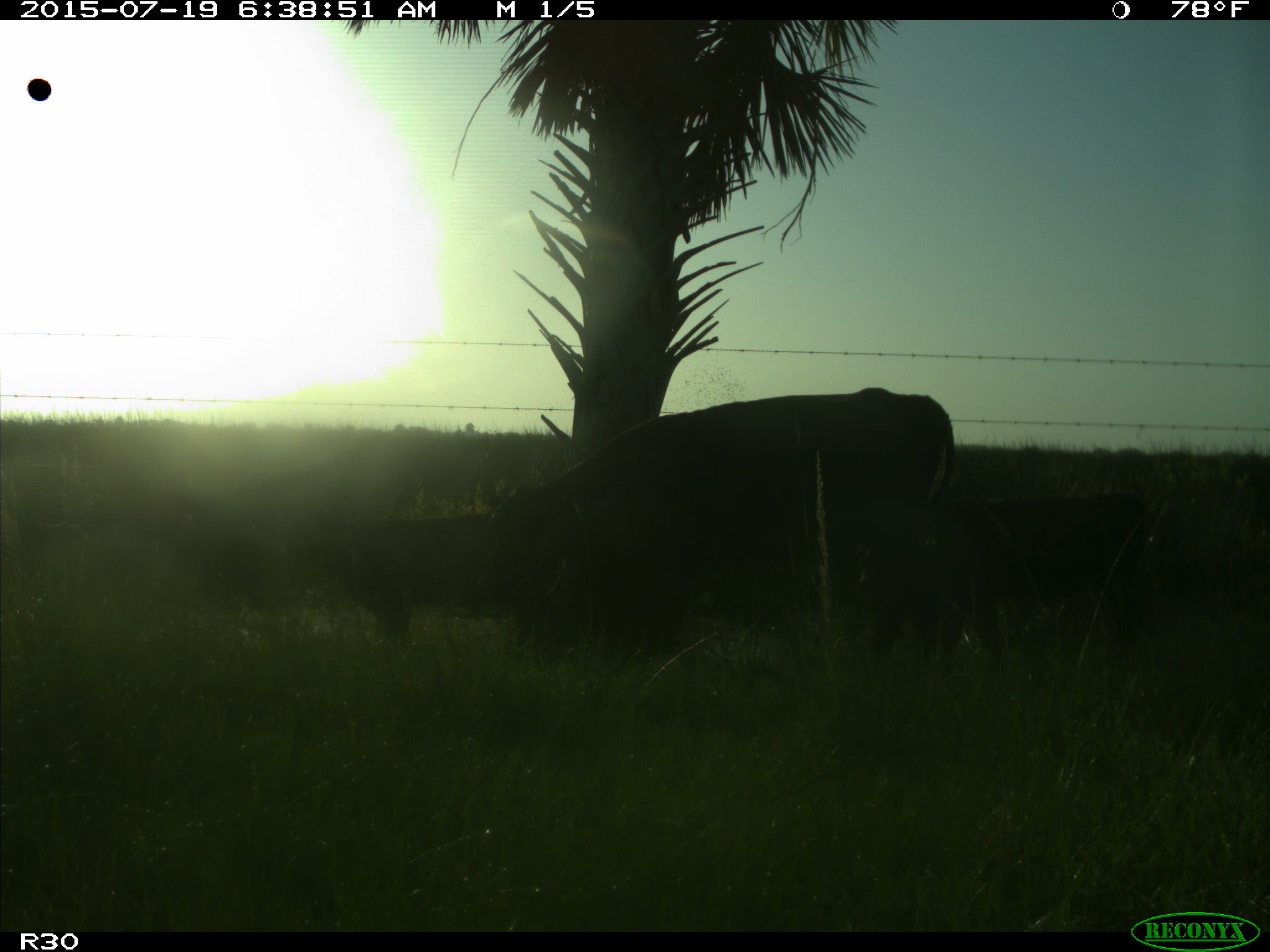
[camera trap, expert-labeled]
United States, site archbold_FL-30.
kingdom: Animalia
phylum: Chordata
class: Mammalia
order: Artiodactyla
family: Bovidae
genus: Bos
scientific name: Bos taurus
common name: domestic cow